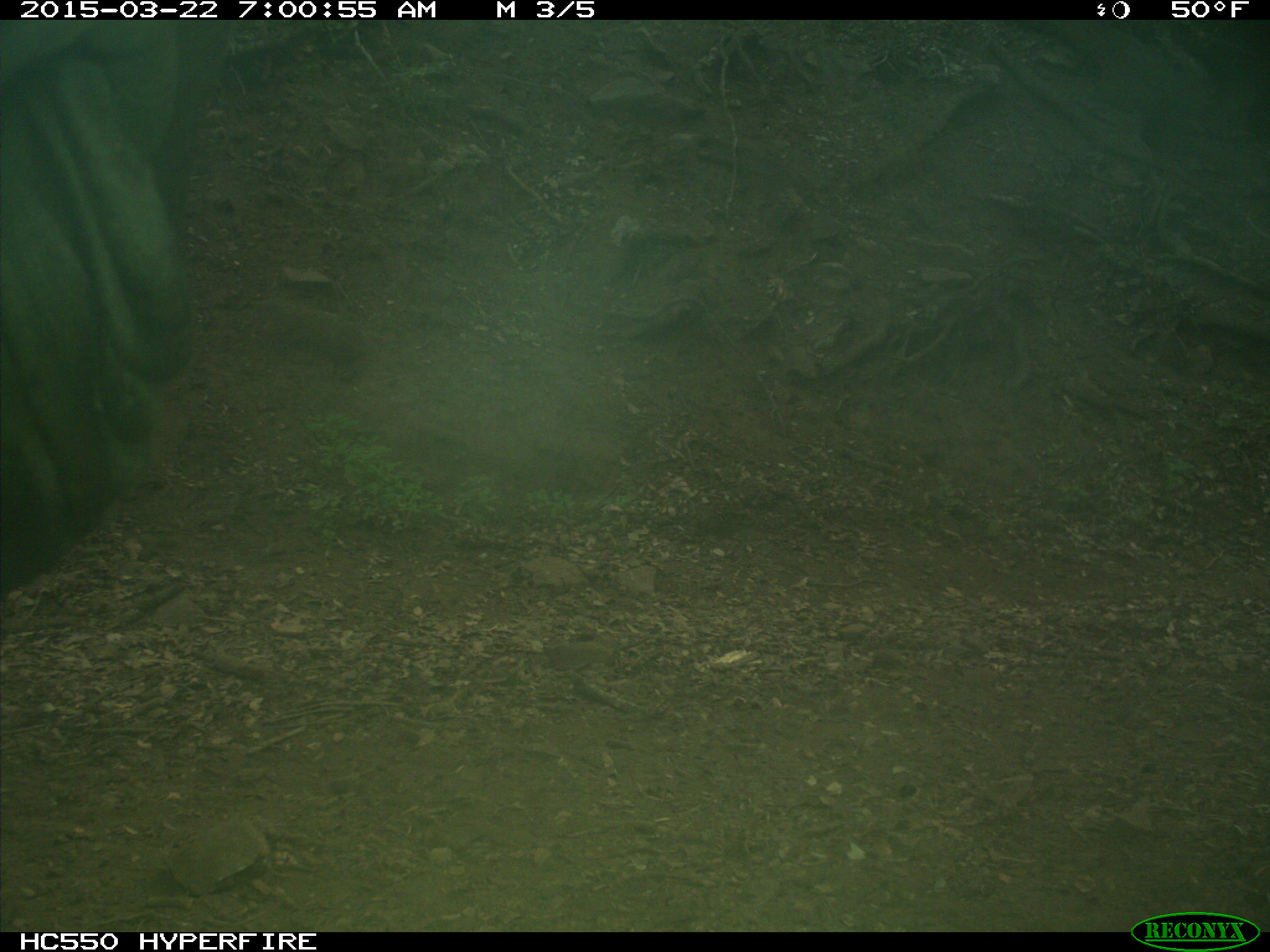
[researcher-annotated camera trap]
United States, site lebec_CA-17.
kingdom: Animalia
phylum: Chordata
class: Mammalia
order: Artiodactyla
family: Bovidae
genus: Bos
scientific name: Bos taurus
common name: domestic cow